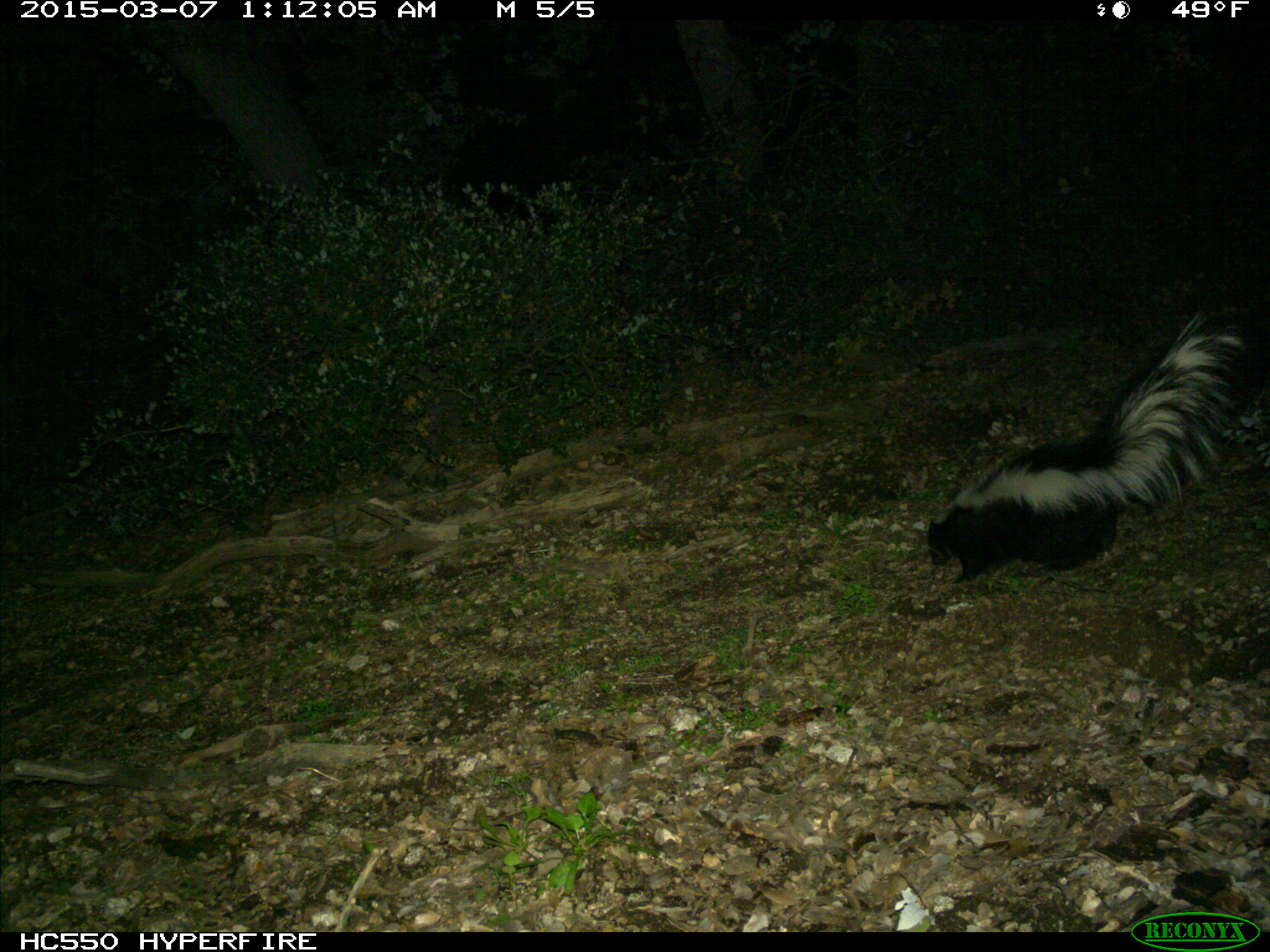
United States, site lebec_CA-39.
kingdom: Animalia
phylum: Chordata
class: Mammalia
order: Carnivora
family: Mephitidae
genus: Mephitis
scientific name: Mephitis mephitis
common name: striped skunk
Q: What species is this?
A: Mephitis mephitis (striped skunk).